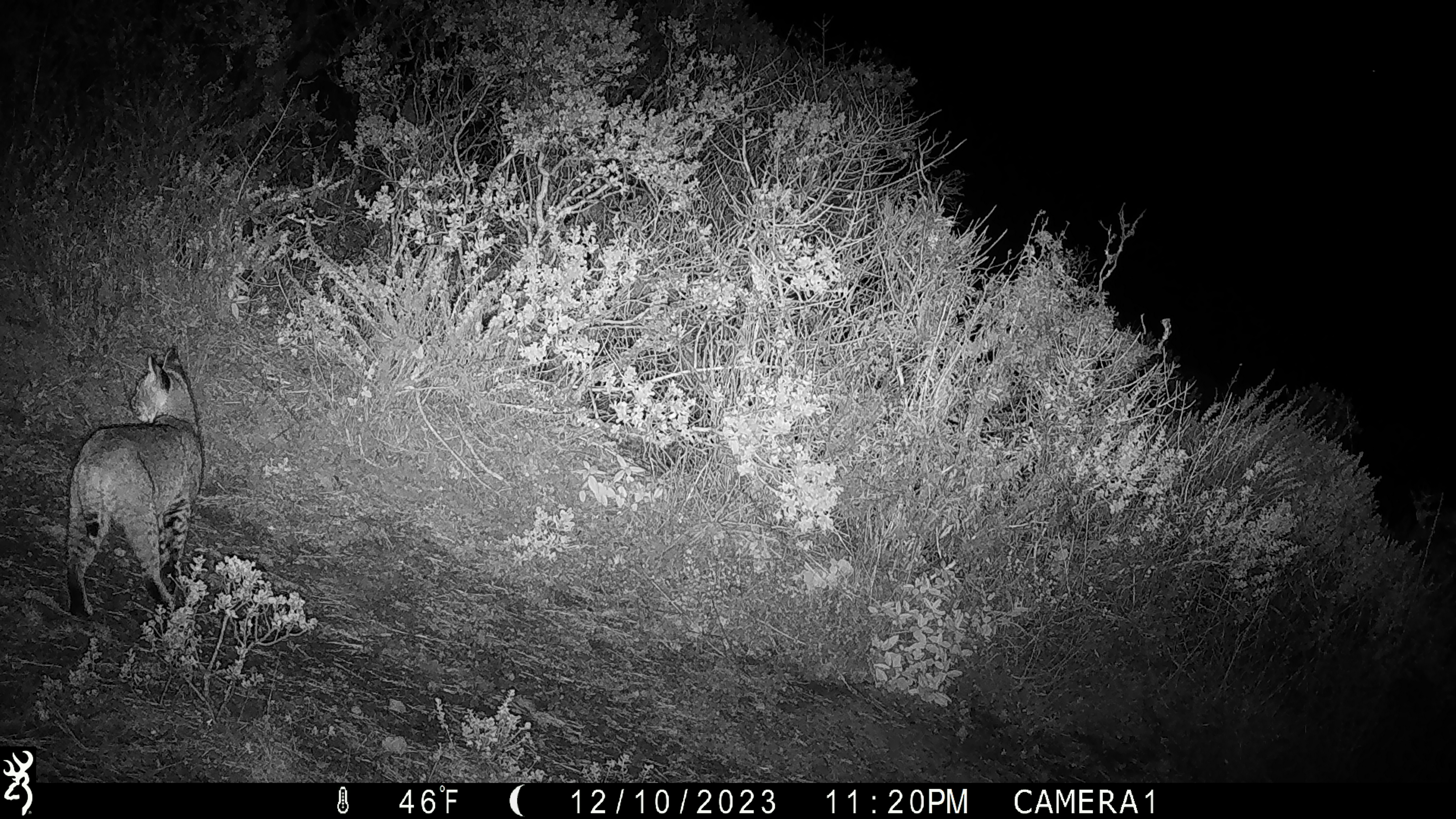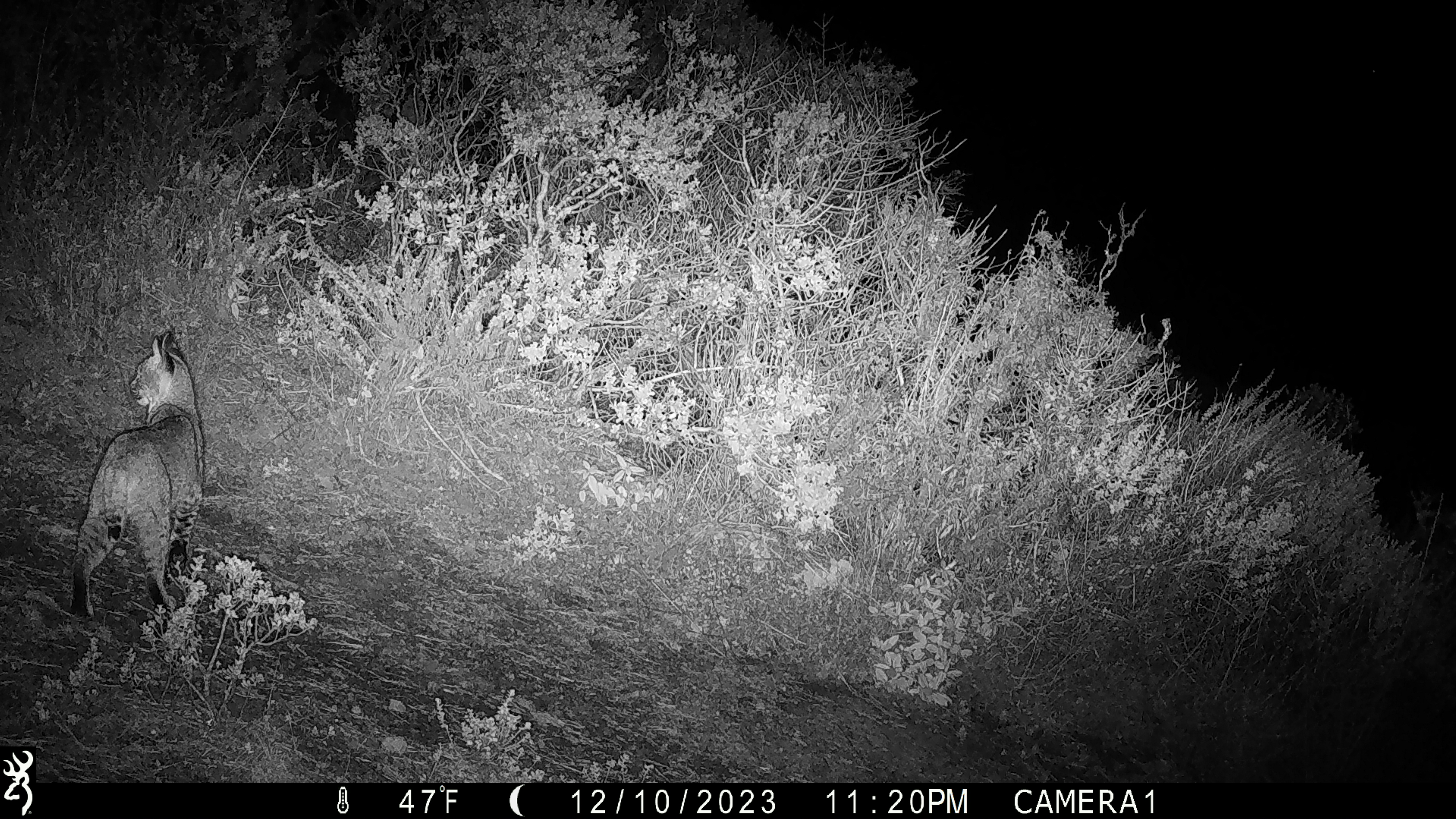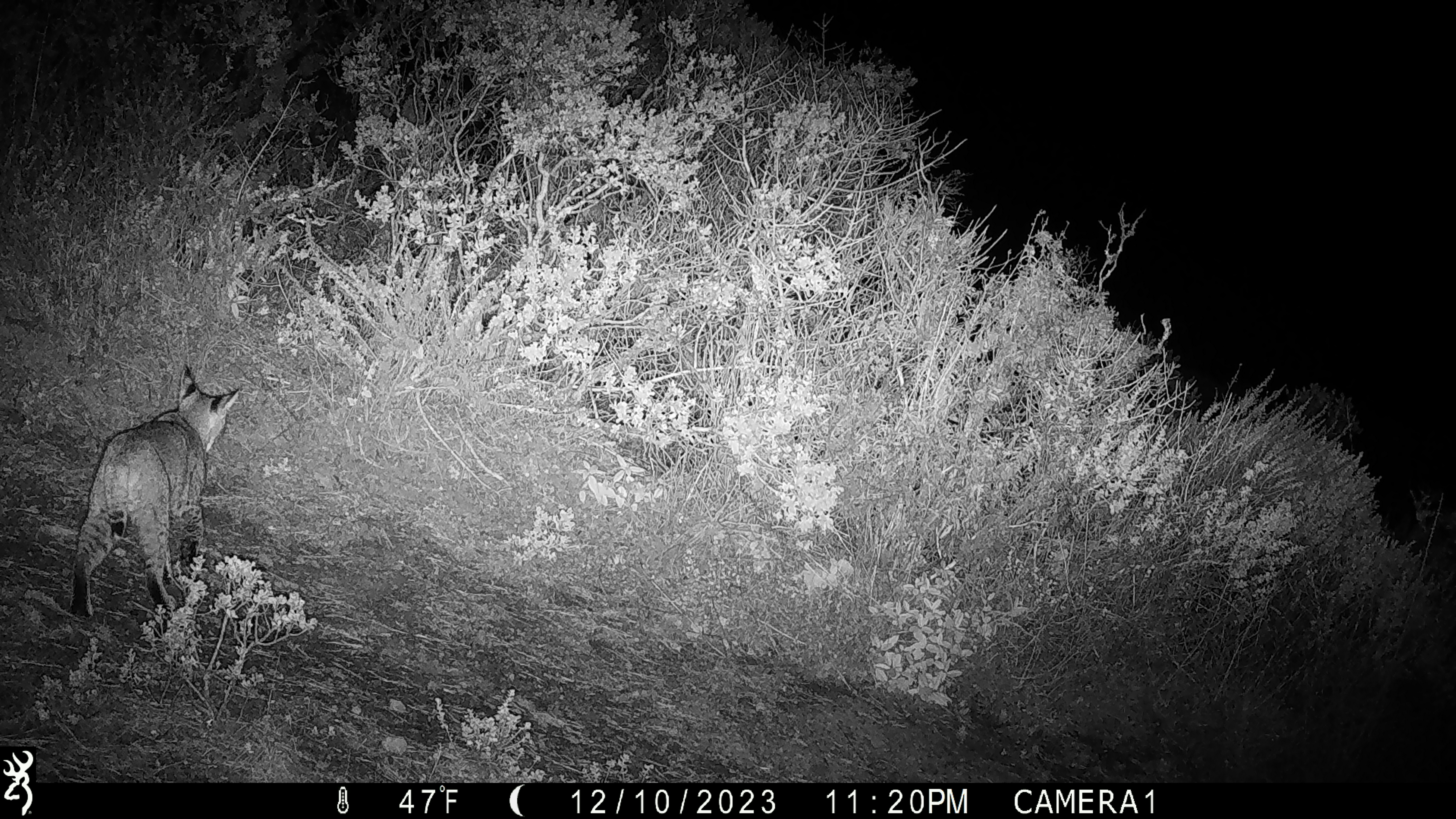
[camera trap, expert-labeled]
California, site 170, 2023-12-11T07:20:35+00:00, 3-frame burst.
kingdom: Animalia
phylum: Chordata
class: Mammalia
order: Carnivora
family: Felidae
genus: Lynx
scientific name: Lynx rufus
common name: bobcat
Bobcat (Lynx rufus).